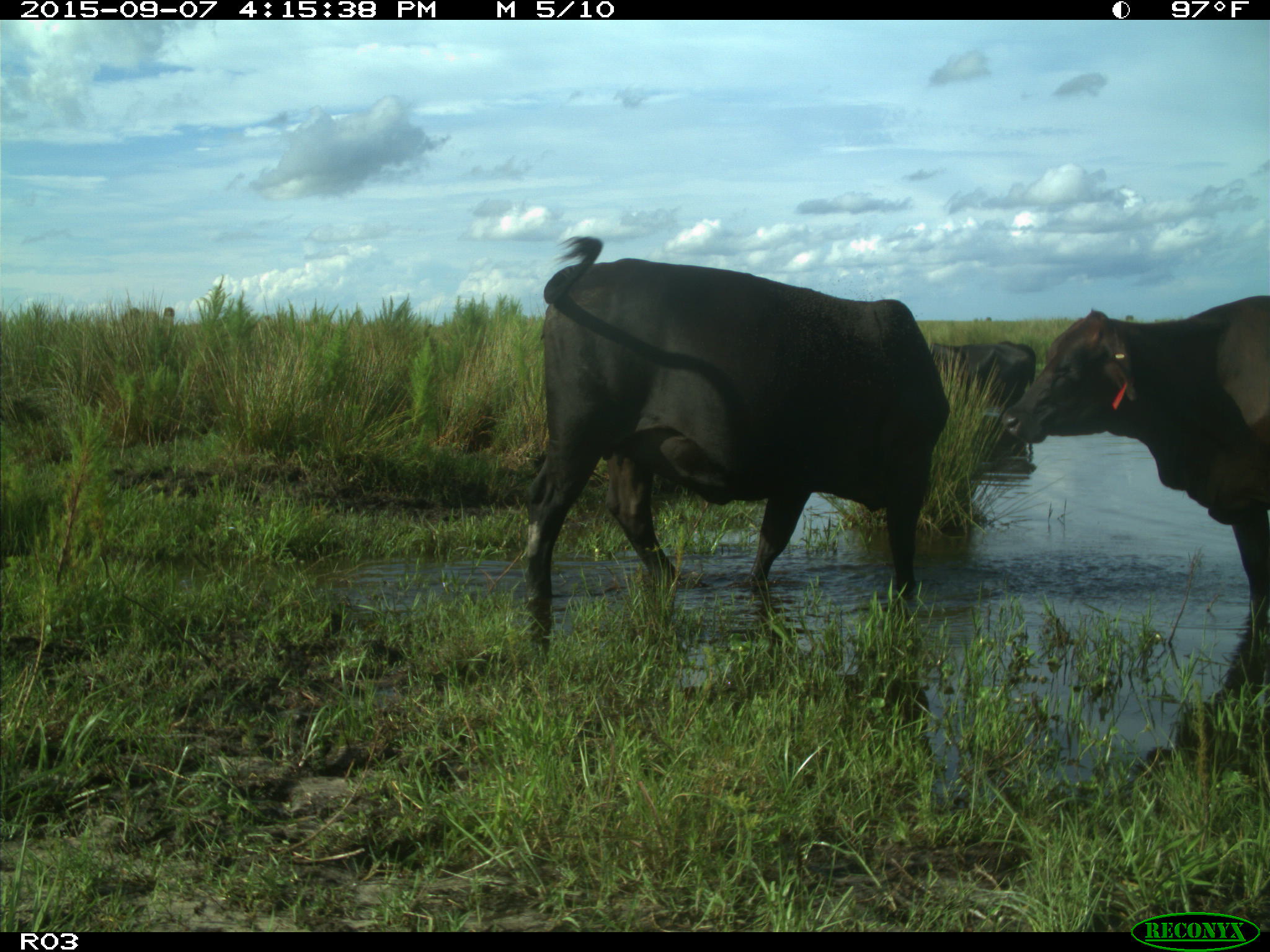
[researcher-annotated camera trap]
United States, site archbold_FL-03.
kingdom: Animalia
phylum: Chordata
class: Mammalia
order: Artiodactyla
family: Bovidae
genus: Bos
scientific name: Bos taurus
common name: domestic cow